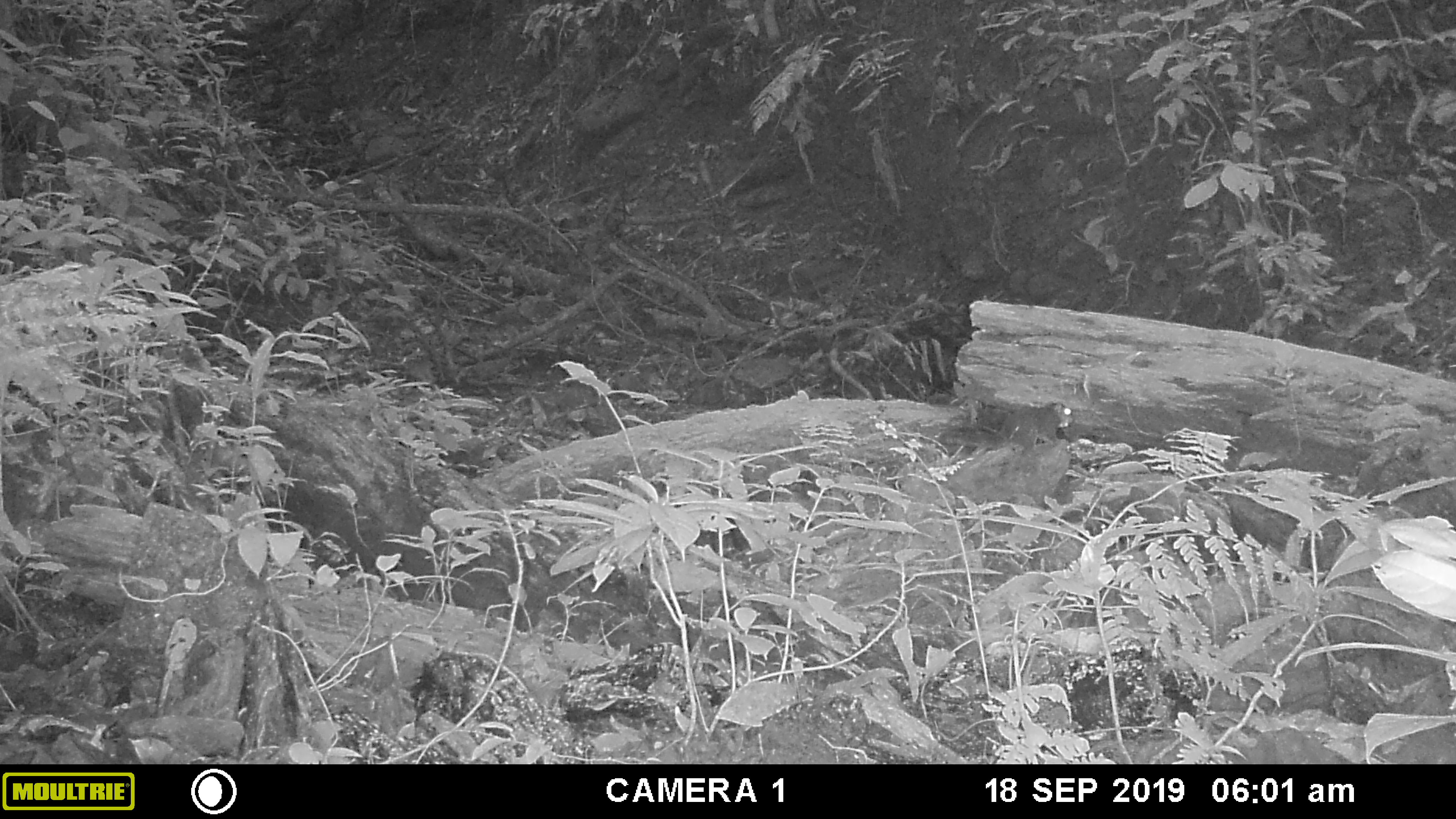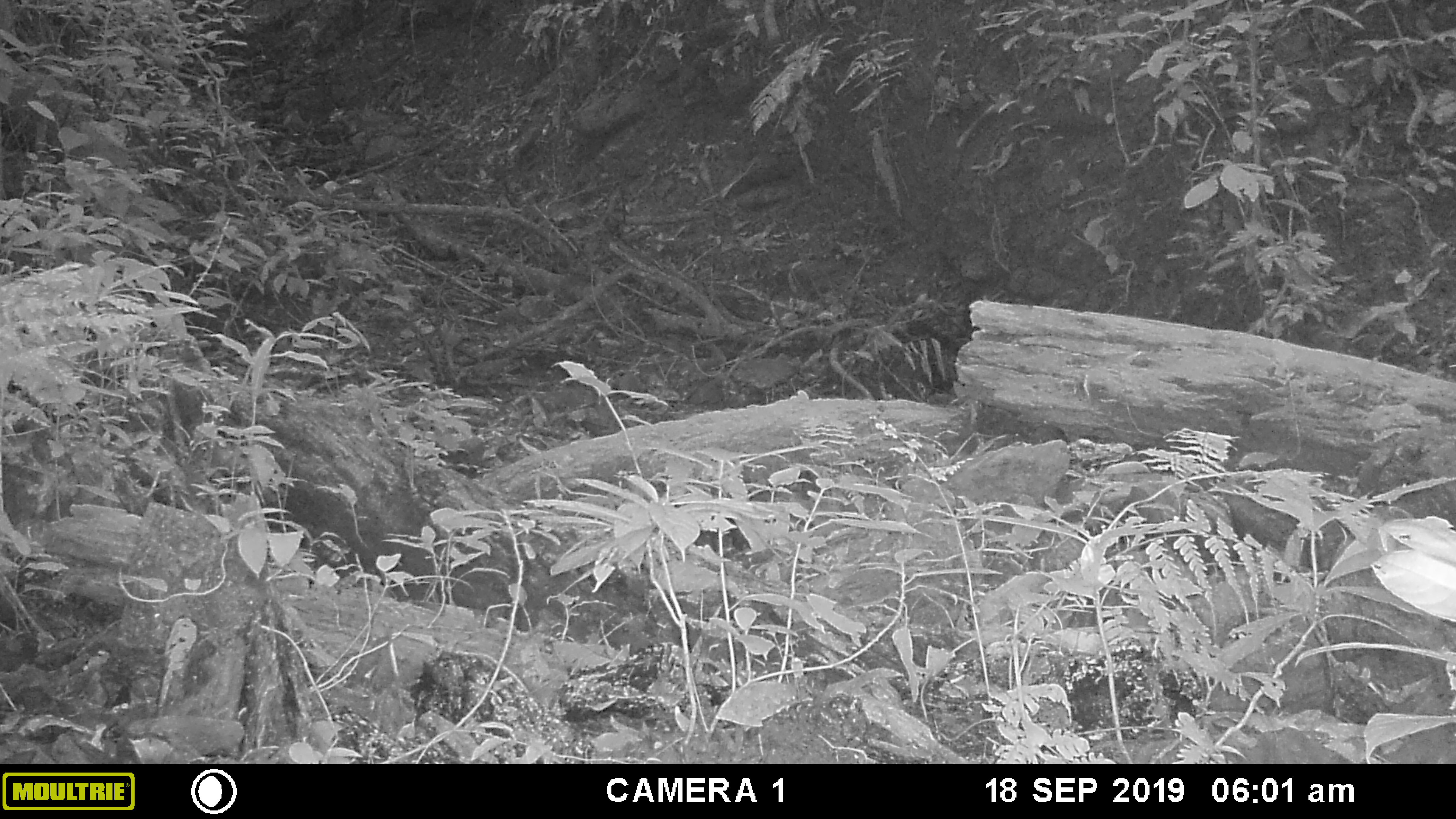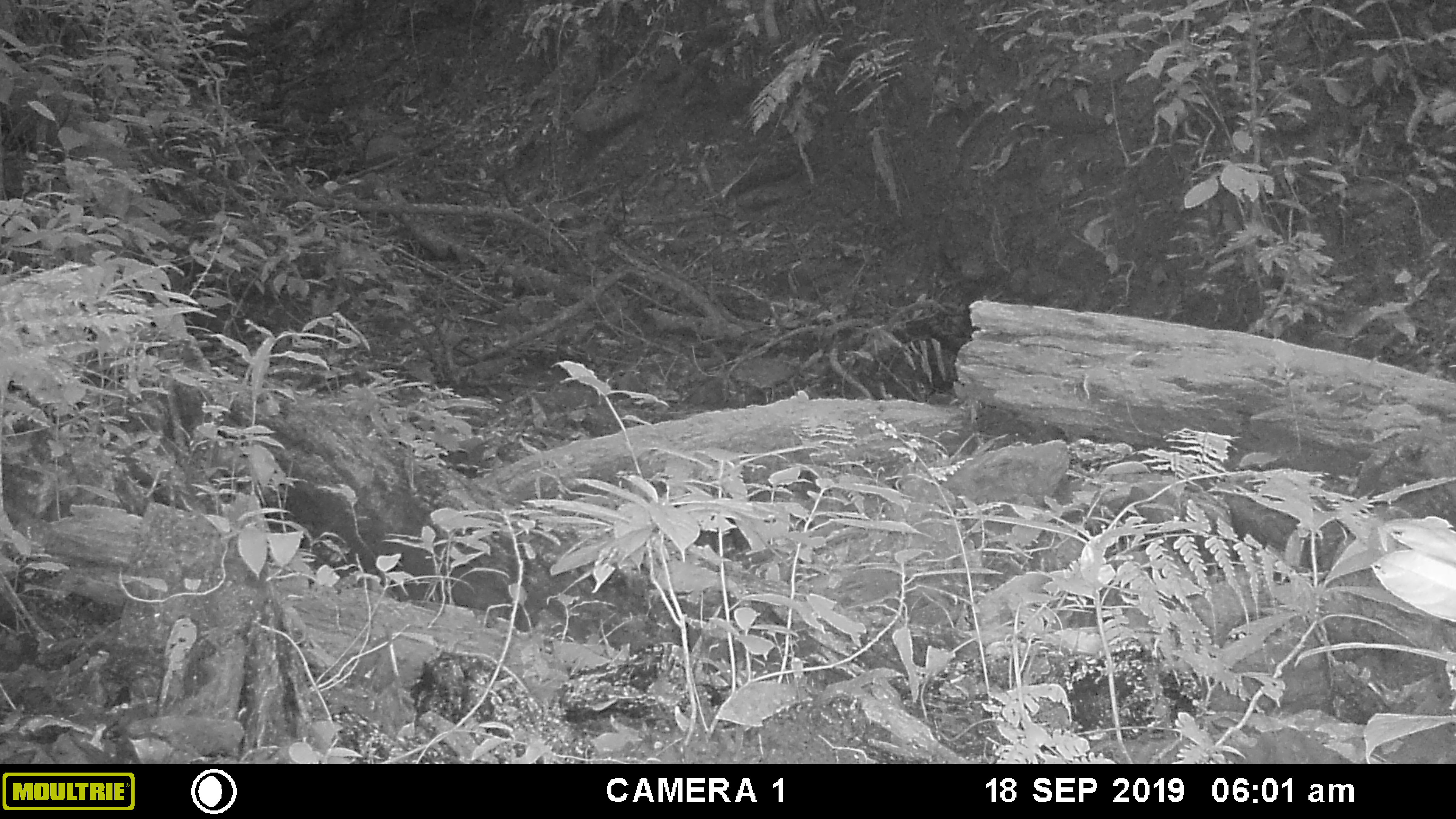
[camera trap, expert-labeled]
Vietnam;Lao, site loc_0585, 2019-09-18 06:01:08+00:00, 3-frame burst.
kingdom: Animalia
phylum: Chordata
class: Mammalia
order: Rodentia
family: Sciuridae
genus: Dremomys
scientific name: Dremomys rufigenis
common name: red-cheeked squirrel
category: red cheeked squirrel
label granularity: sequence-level